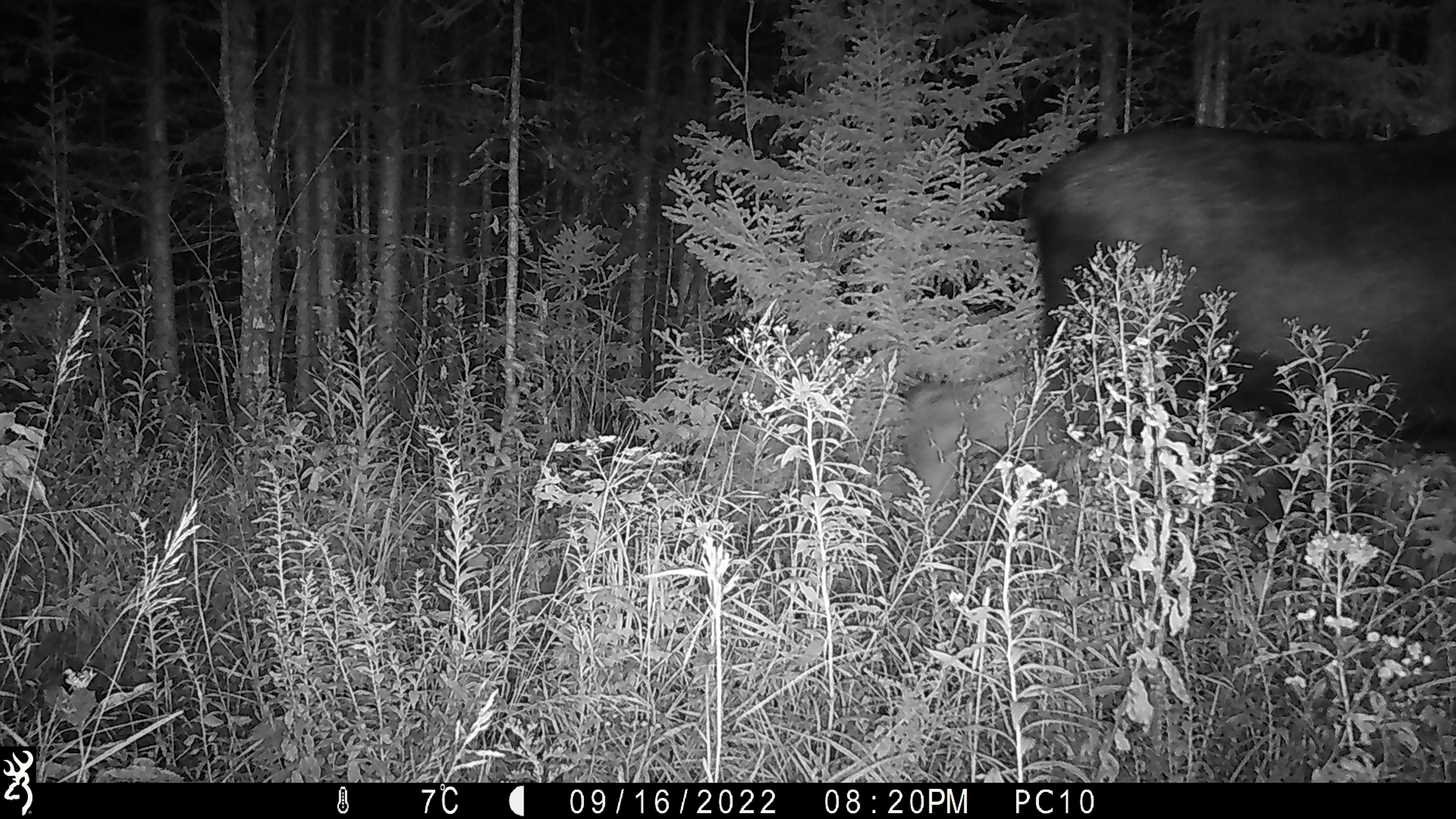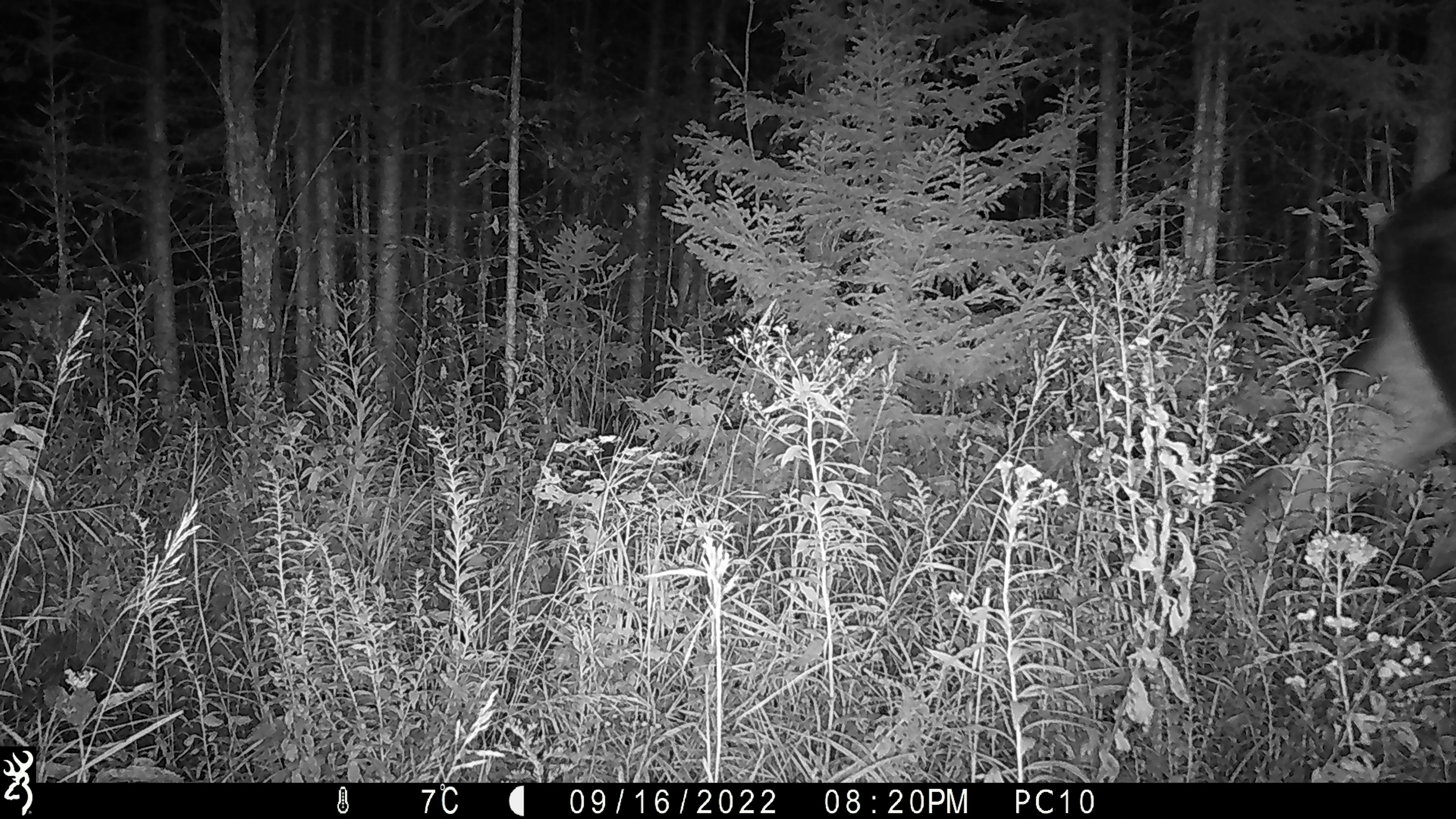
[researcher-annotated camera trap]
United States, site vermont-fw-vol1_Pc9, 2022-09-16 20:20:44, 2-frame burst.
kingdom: Animalia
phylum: Chordata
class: Mammalia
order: Artiodactyla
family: Cervidae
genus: Alces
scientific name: Alces alces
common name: moose